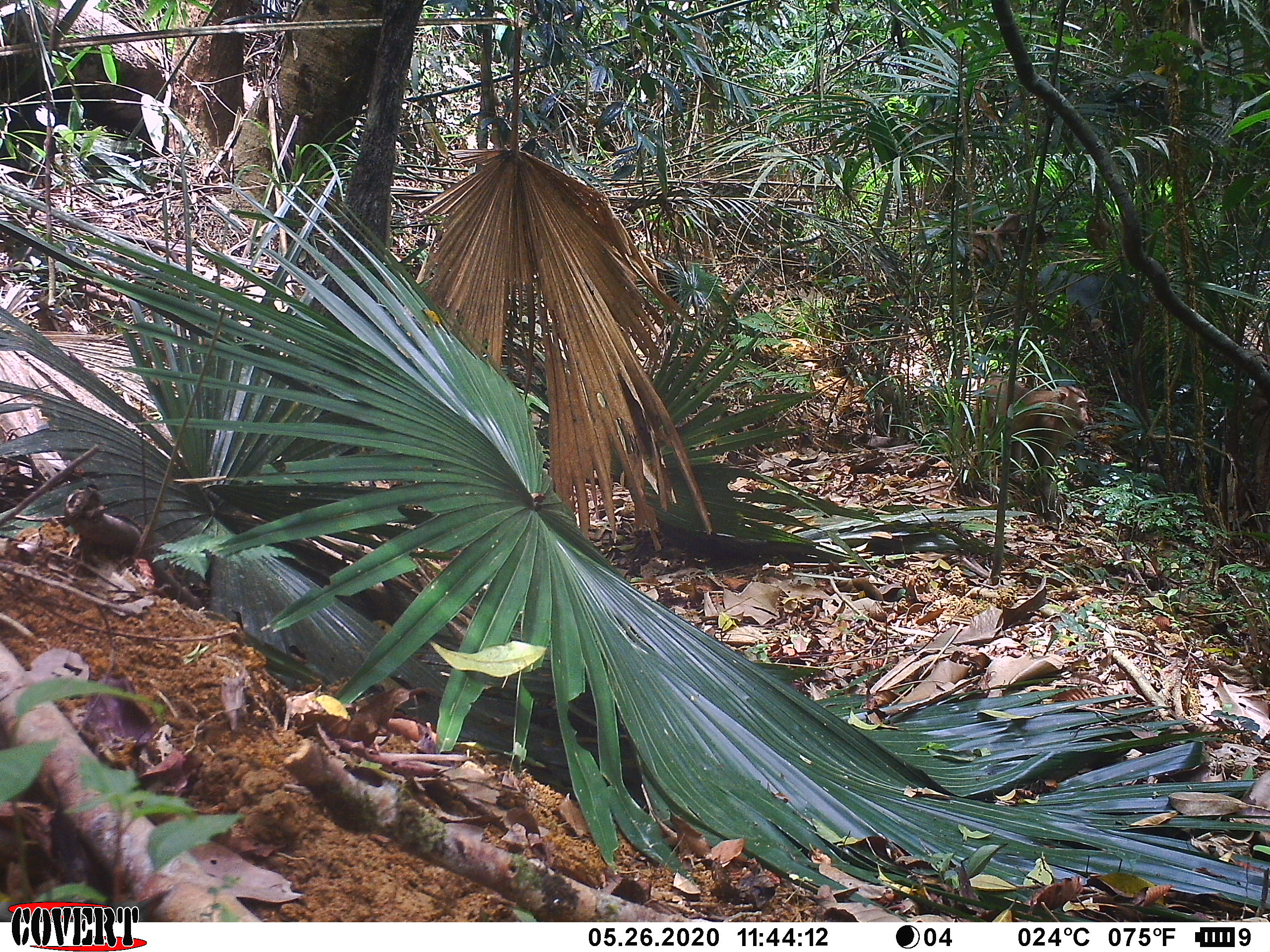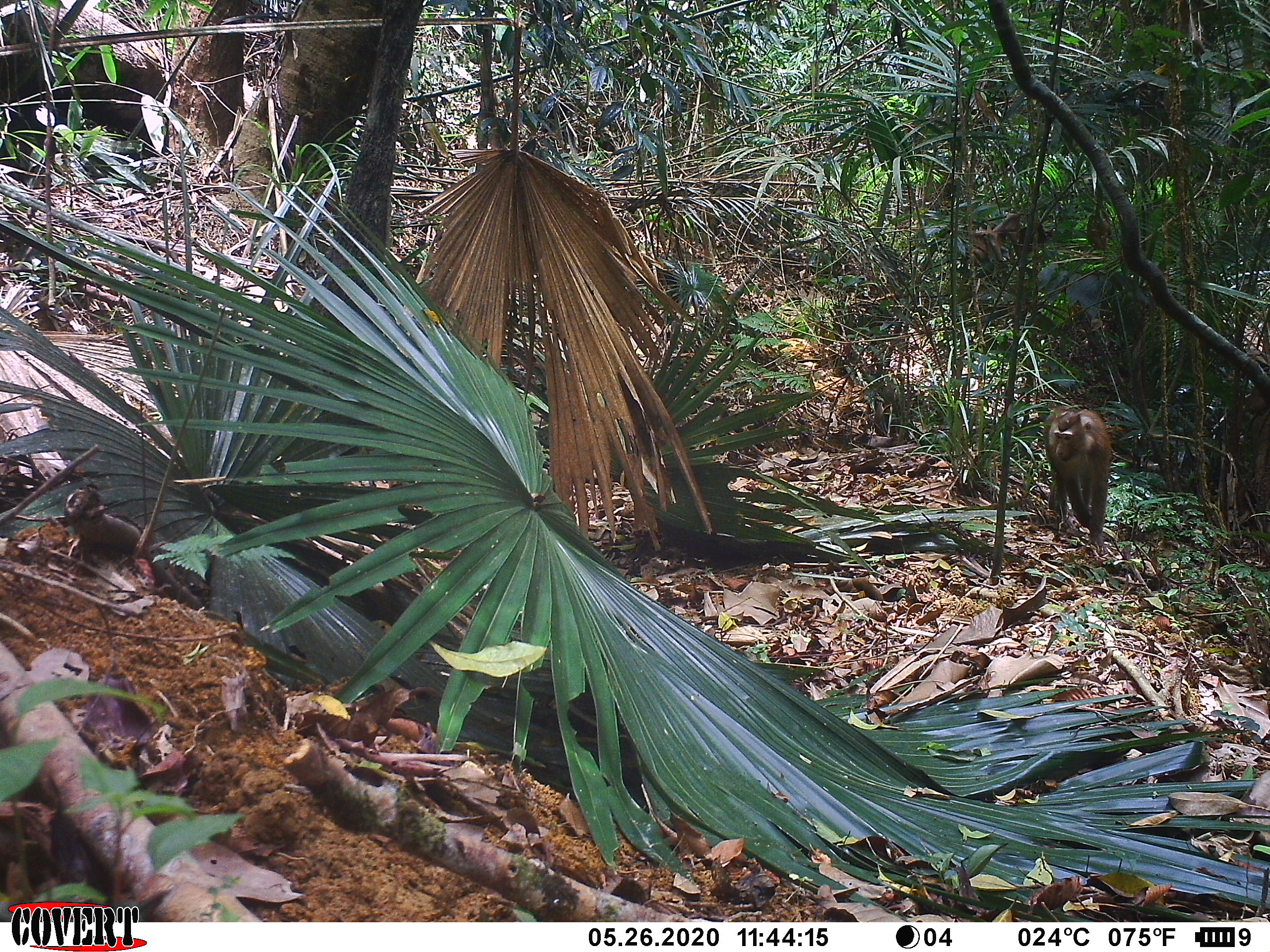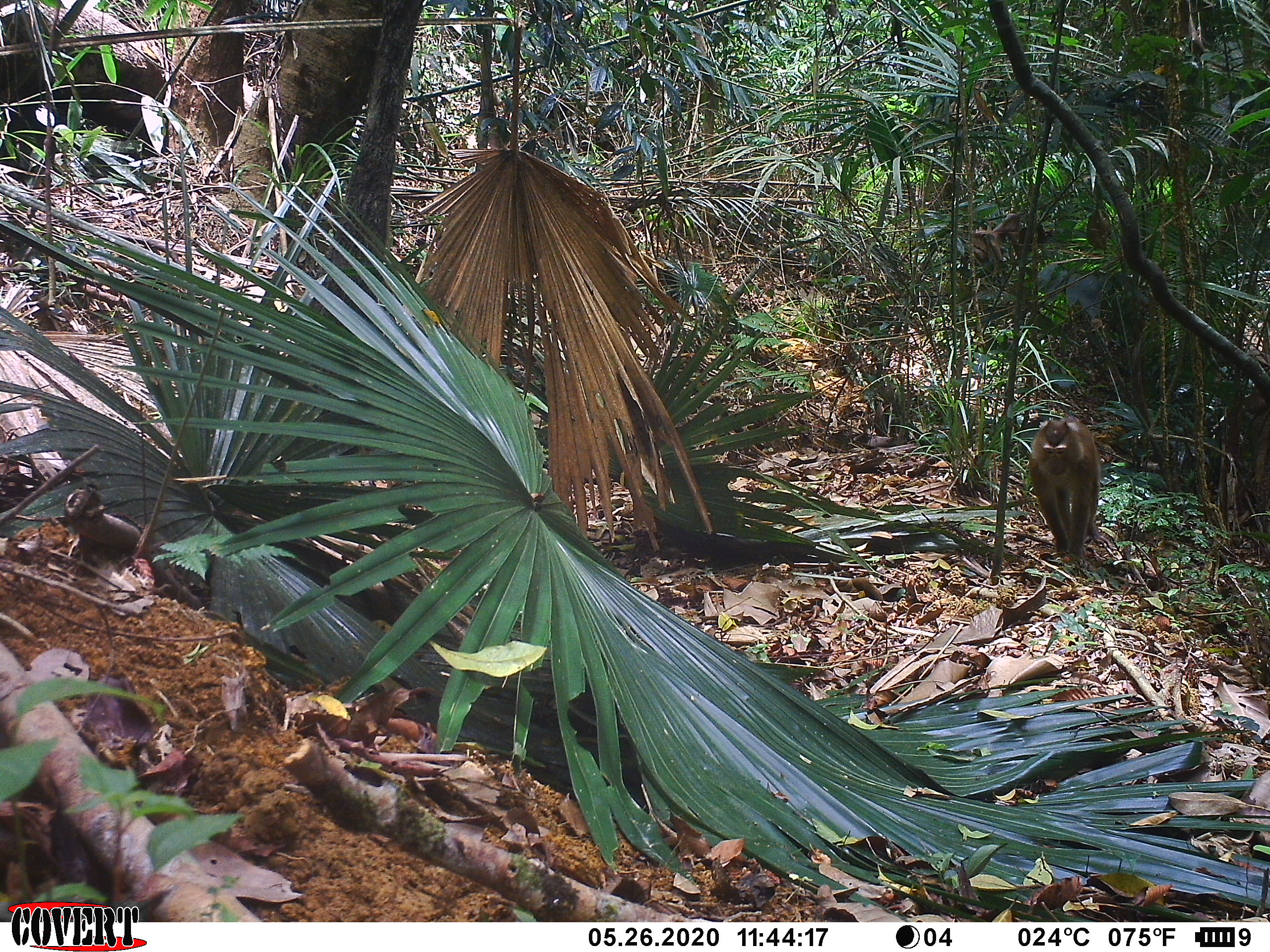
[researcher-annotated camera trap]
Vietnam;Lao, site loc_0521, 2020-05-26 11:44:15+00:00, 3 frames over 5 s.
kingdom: Animalia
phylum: Chordata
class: Mammalia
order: Primates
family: Cercopithecidae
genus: Macaca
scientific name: Macaca nemestrina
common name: pig-tailed macaque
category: pig tailed macaque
Pig tailed macaque (pig-tailed macaque) (Macaca nemestrina). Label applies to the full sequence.